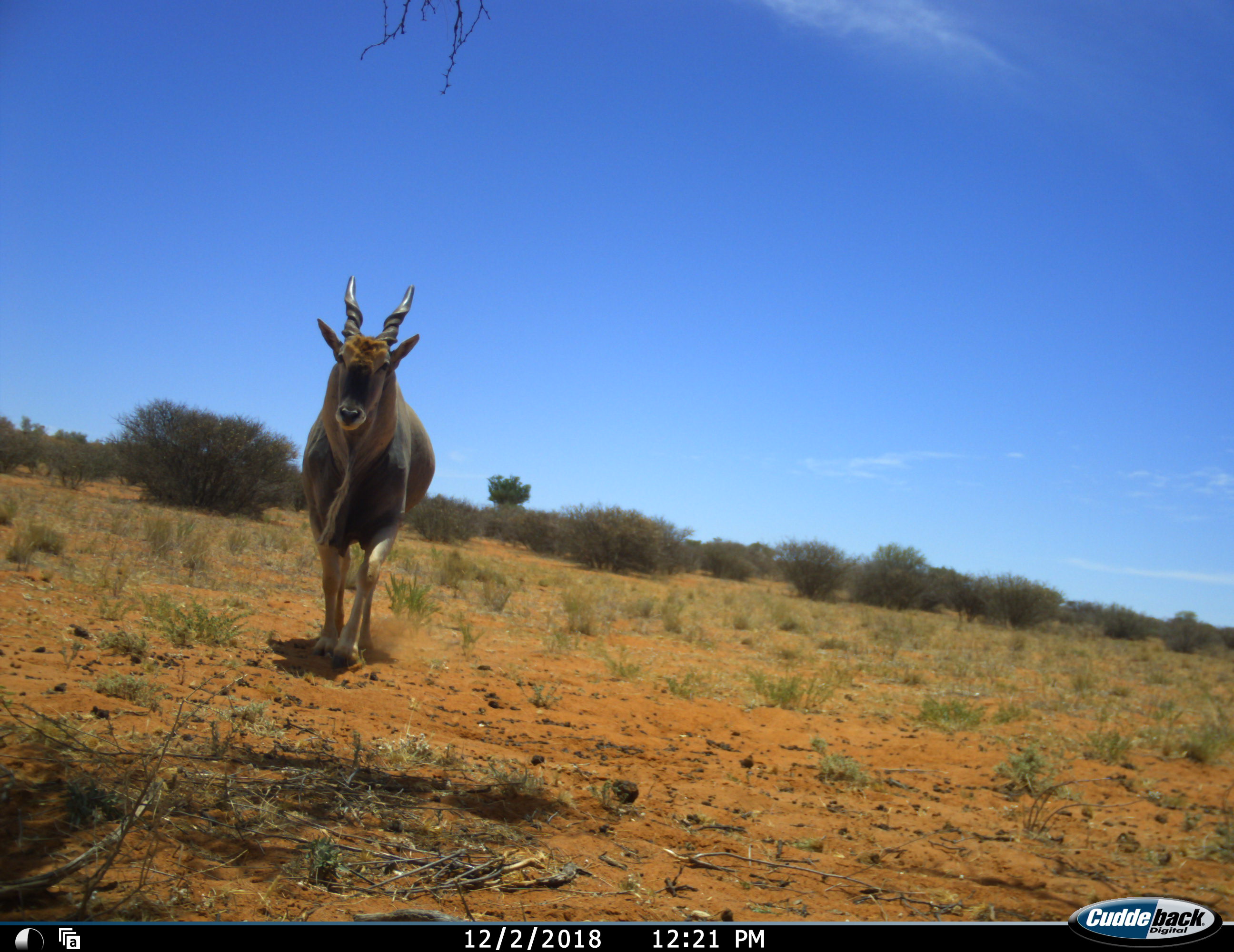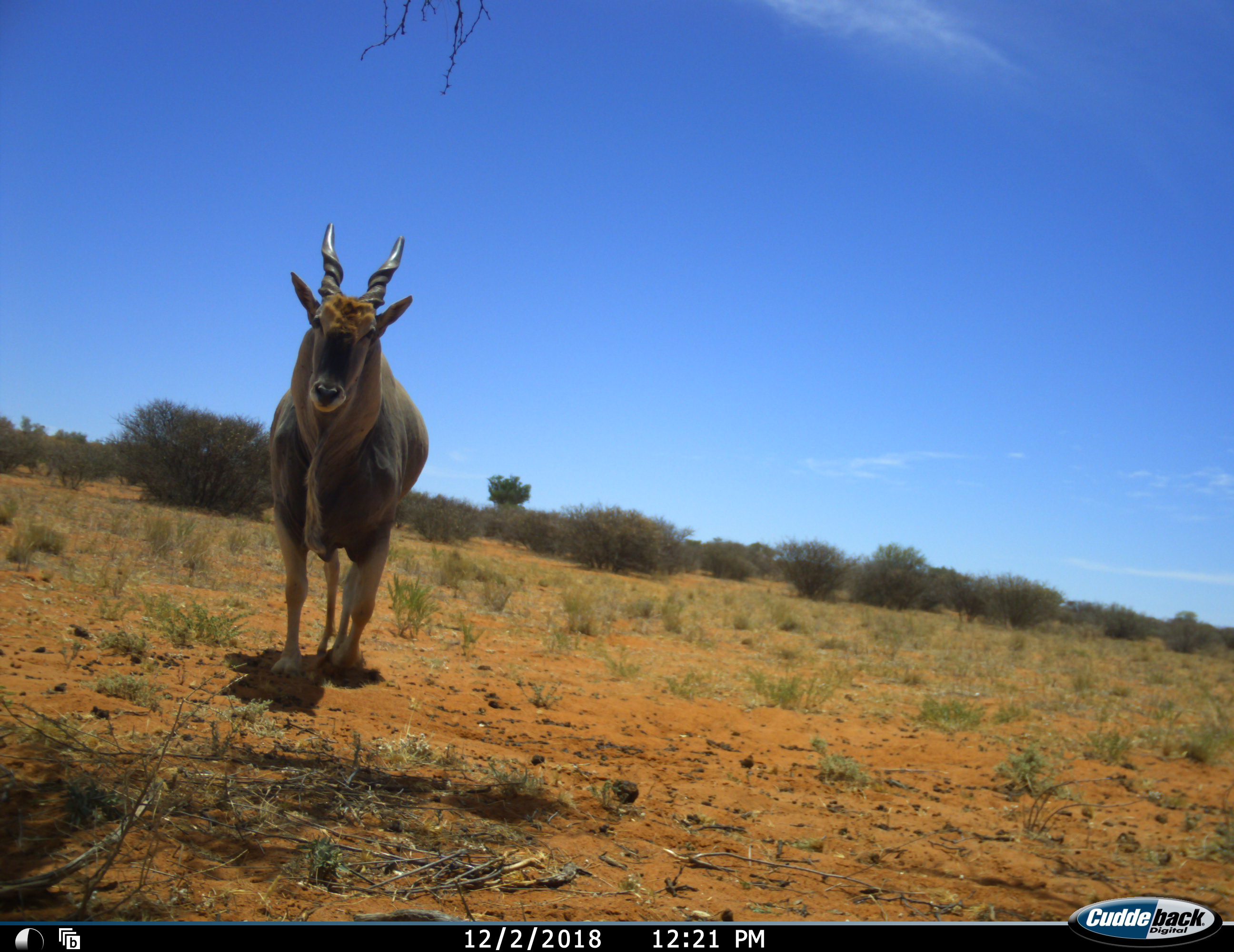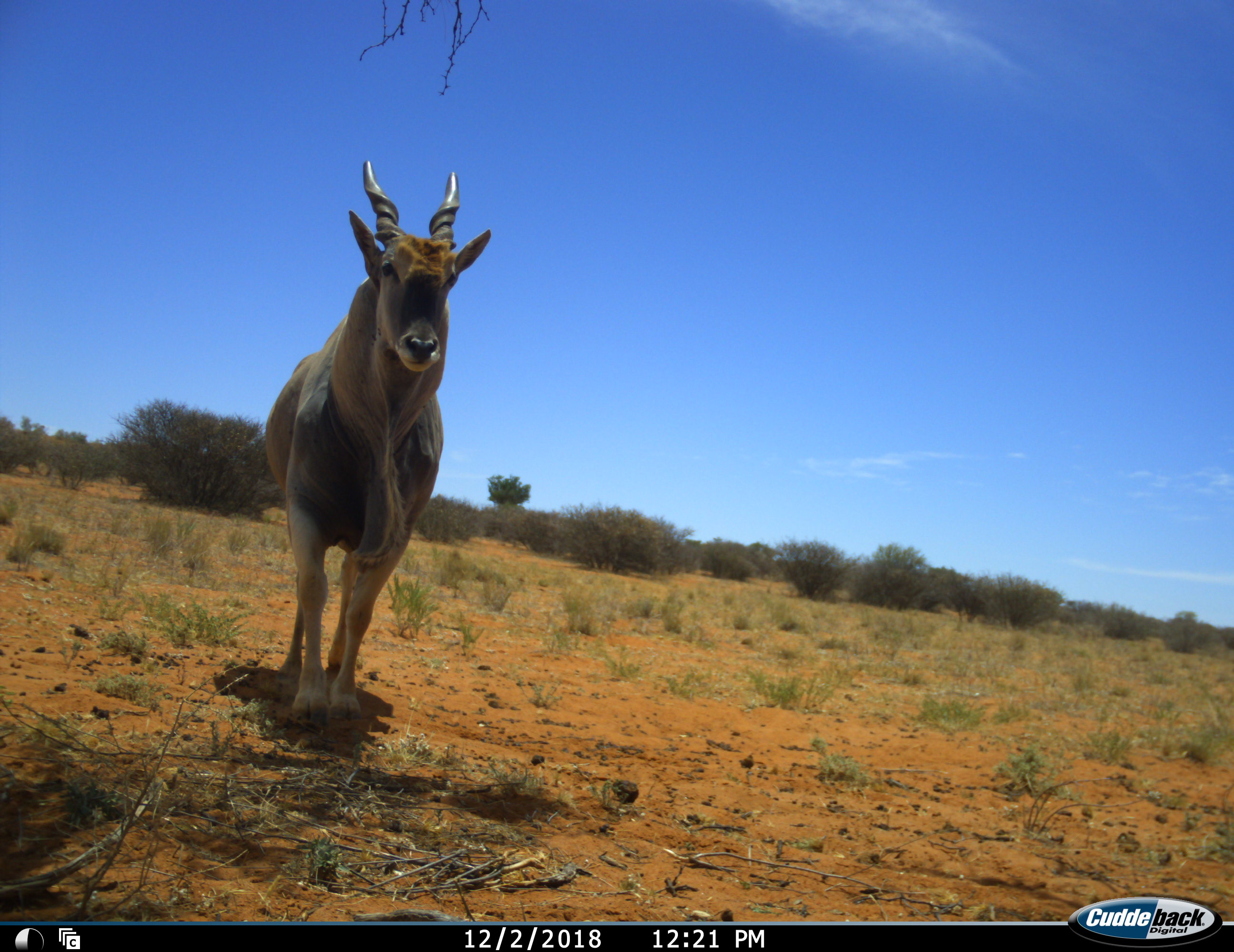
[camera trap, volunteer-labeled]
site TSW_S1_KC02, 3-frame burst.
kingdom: Animalia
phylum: Chordata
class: Mammalia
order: Artiodactyla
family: Bovidae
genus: Tragelaphus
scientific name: Tragelaphus oryx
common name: eland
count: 1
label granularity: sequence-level